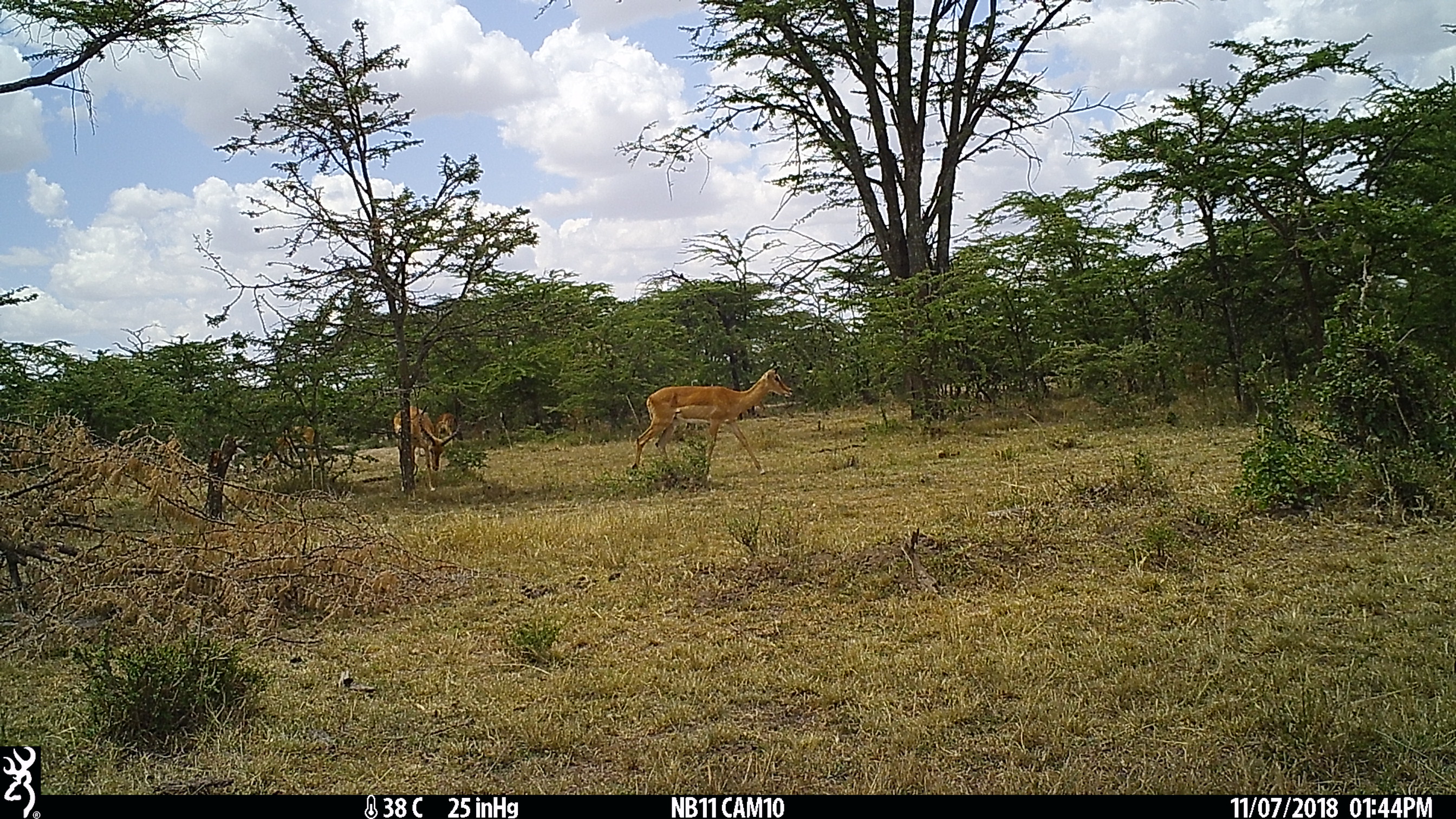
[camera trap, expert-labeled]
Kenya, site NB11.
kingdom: Animalia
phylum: Chordata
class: Mammalia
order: Artiodactyla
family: Bovidae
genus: Aepyceros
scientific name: Aepyceros melampus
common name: impala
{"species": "impala (Aepyceros melampus)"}